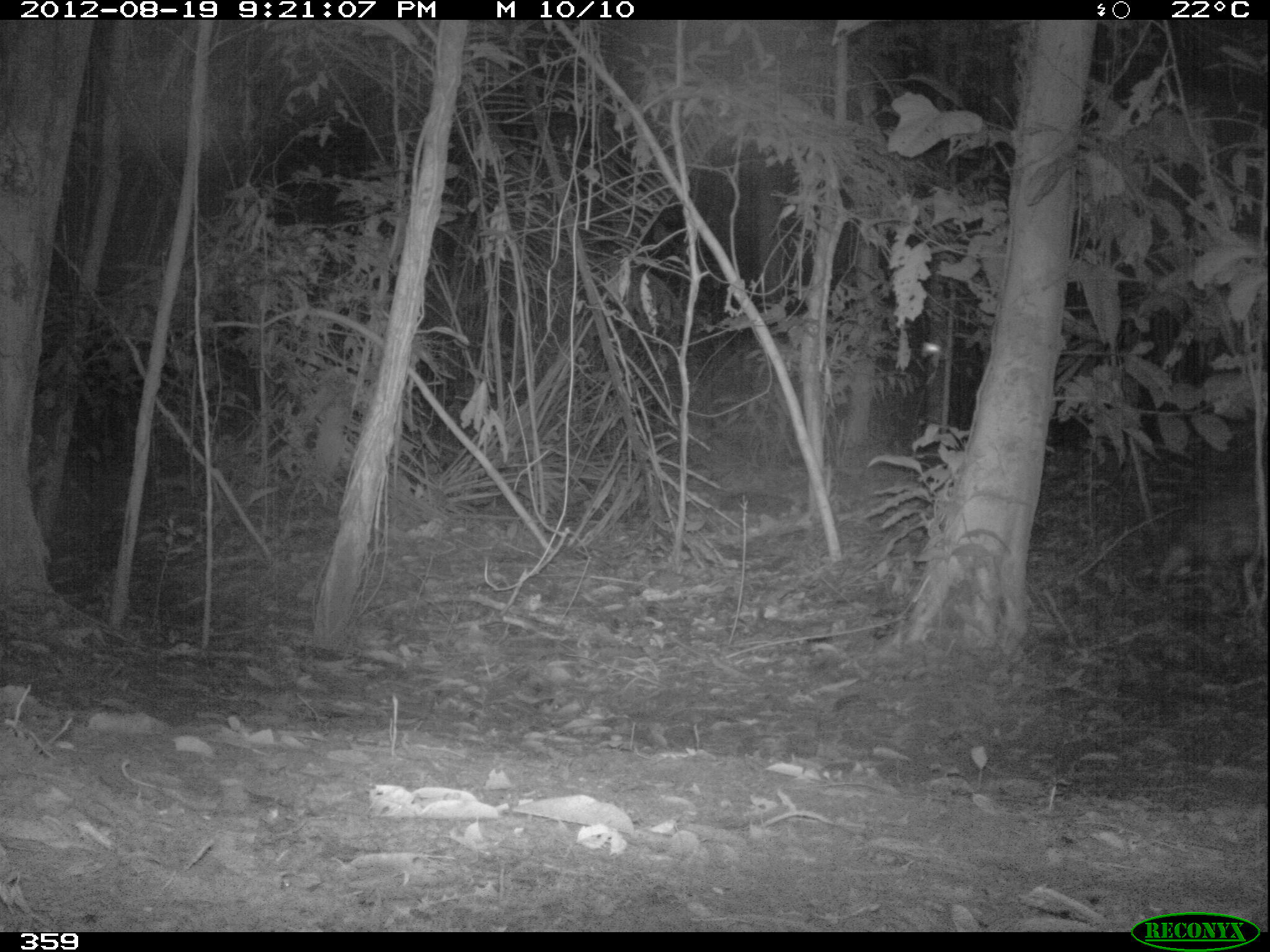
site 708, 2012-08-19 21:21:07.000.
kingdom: Animalia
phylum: Chordata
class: Mammalia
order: Rodentia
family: Cuniculidae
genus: Cuniculus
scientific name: Cuniculus paca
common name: spotted paca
Cuniculus paca (spotted paca).